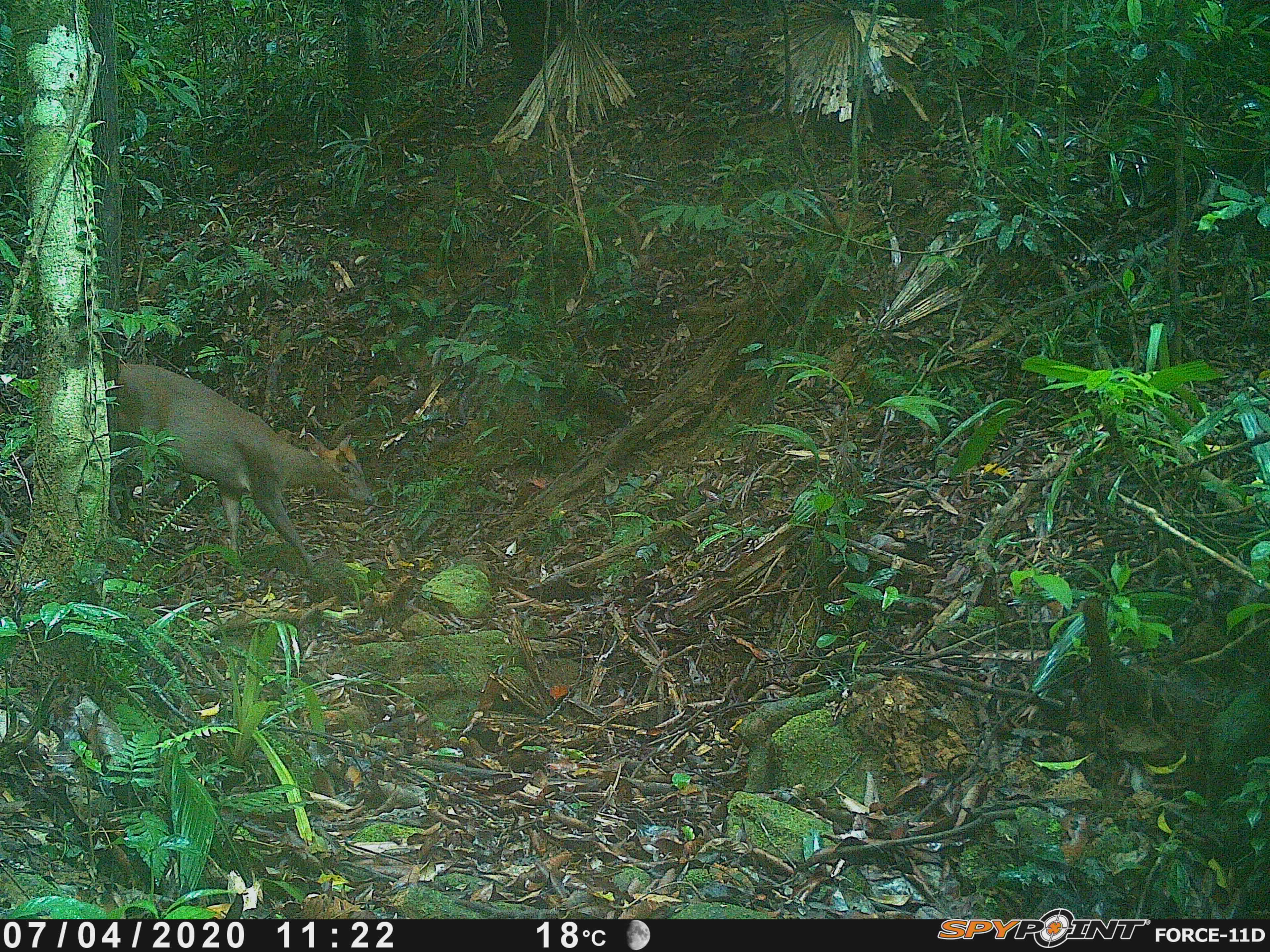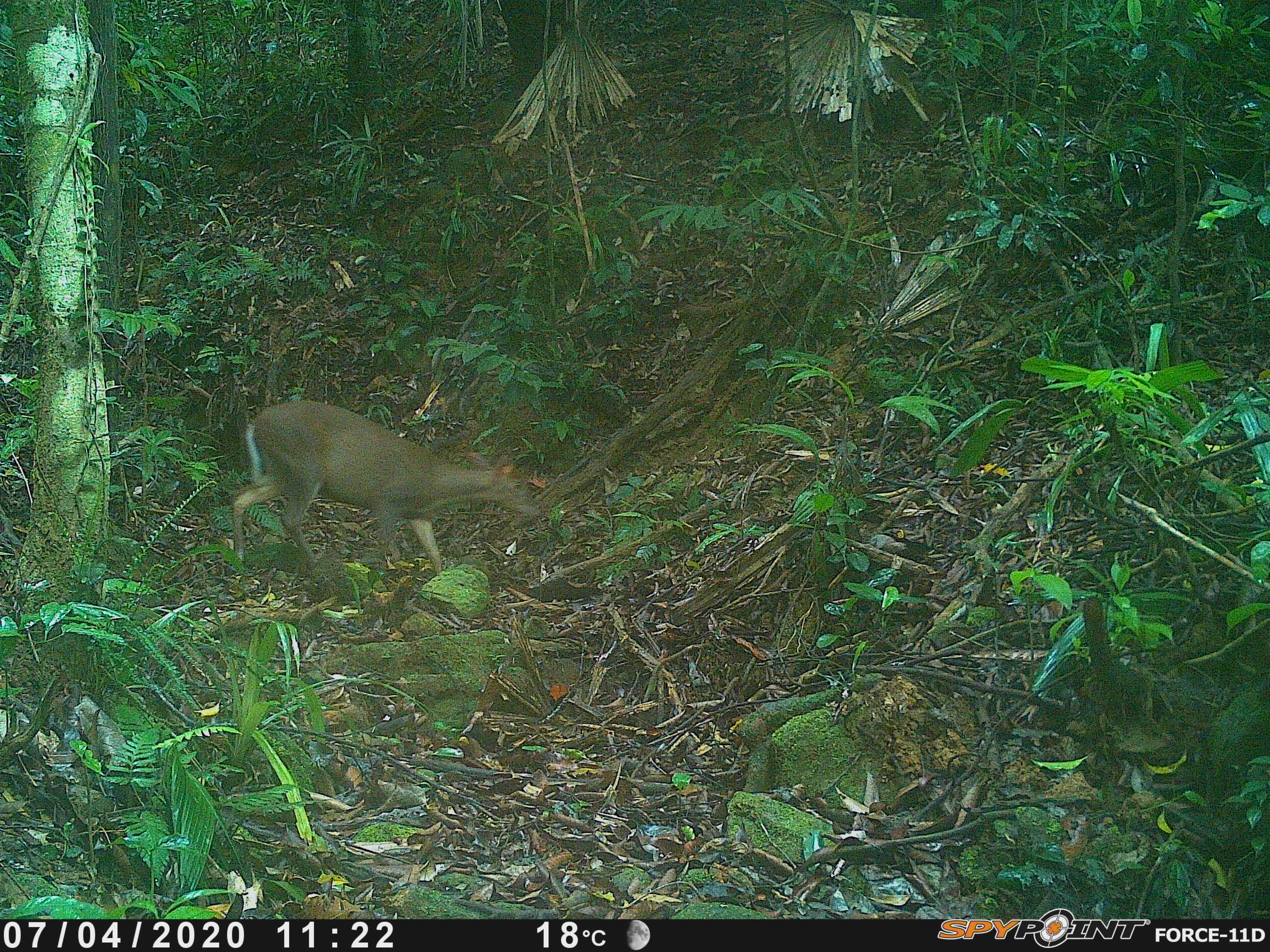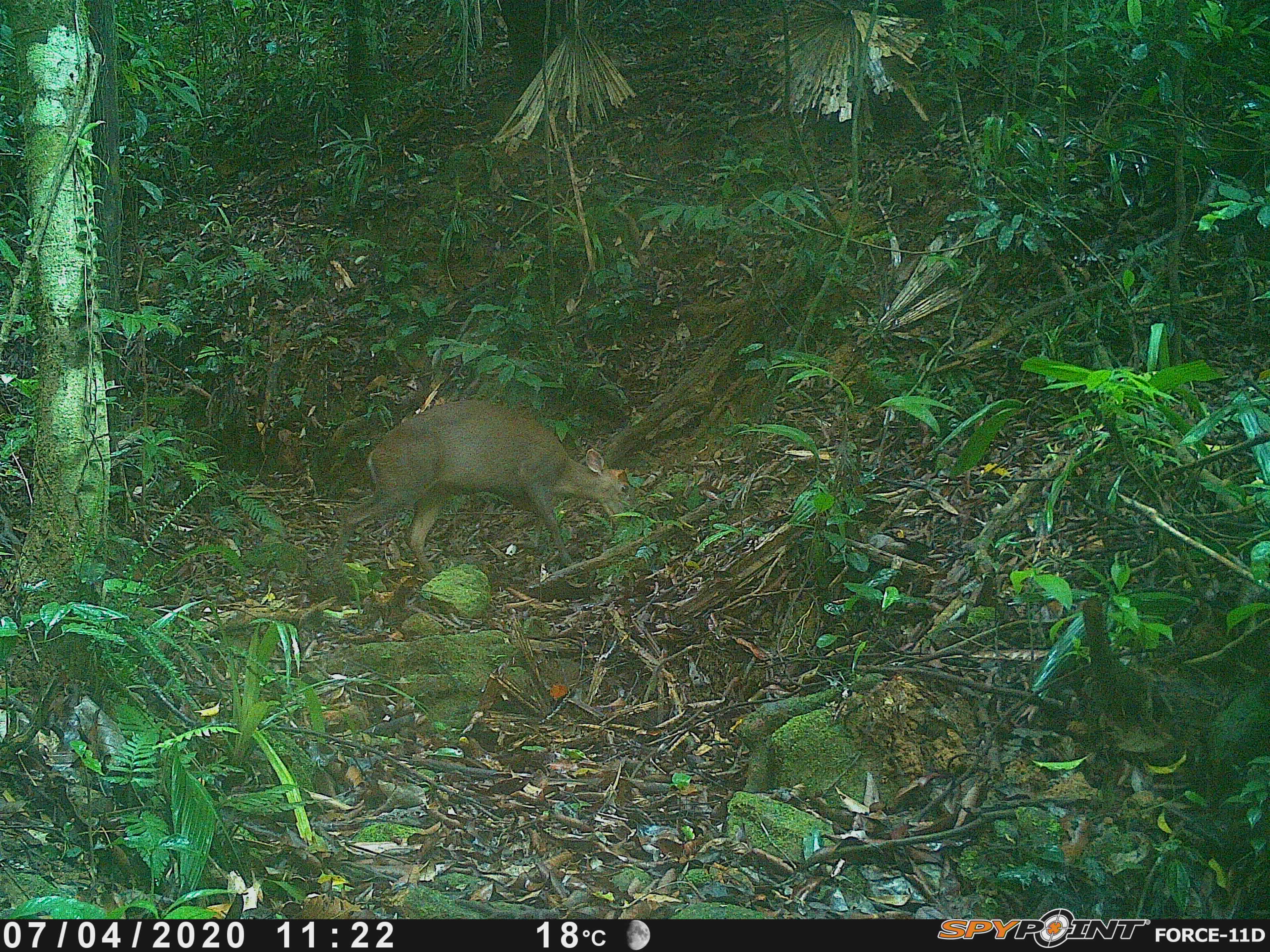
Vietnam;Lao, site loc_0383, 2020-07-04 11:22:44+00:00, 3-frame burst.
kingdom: Animalia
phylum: Chordata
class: Mammalia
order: Artiodactyla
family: Cervidae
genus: Muntiacus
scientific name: Muntiacus rooseveltorum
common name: roosevelt's muntjac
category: roosevelts muntjac group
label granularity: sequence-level